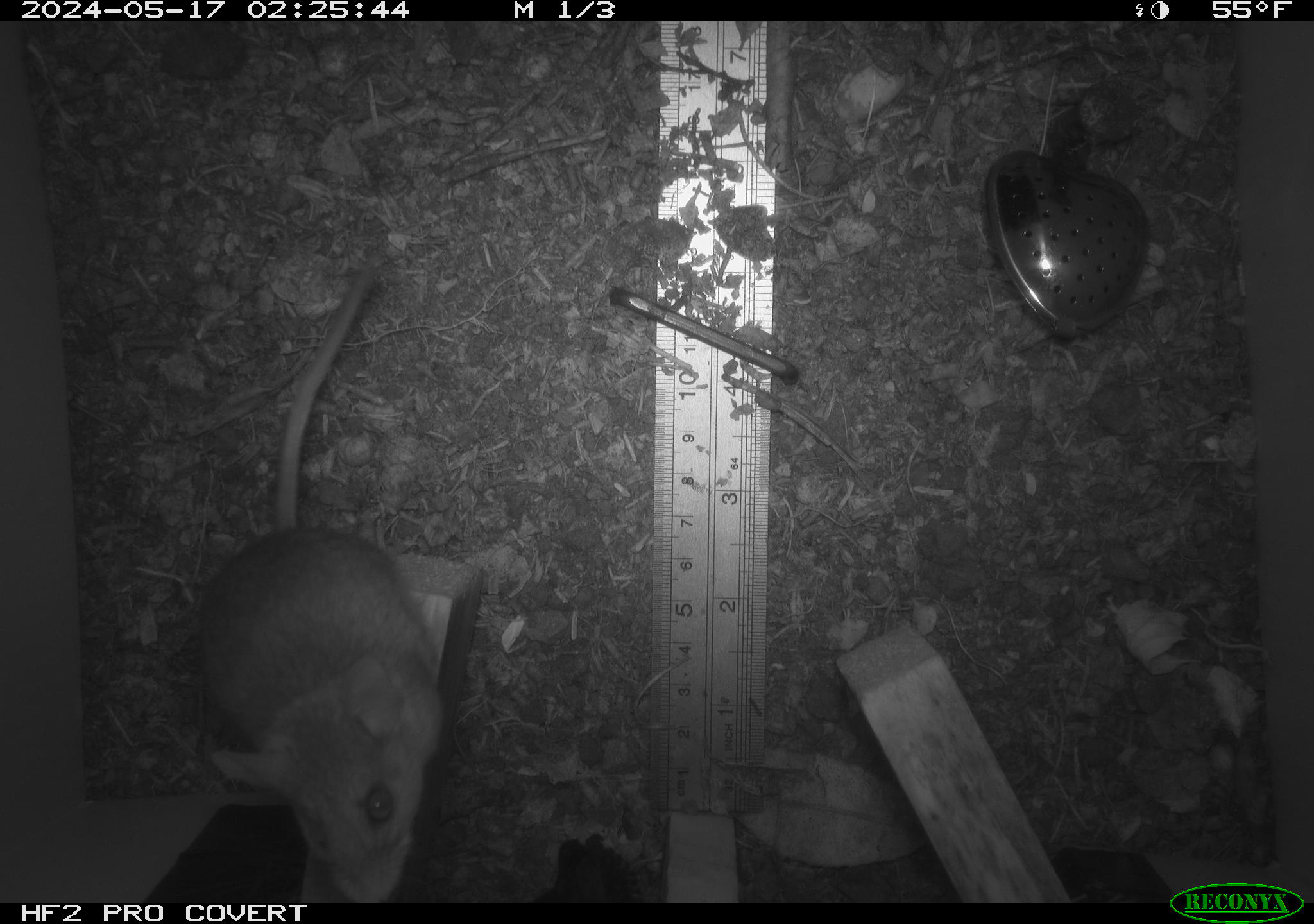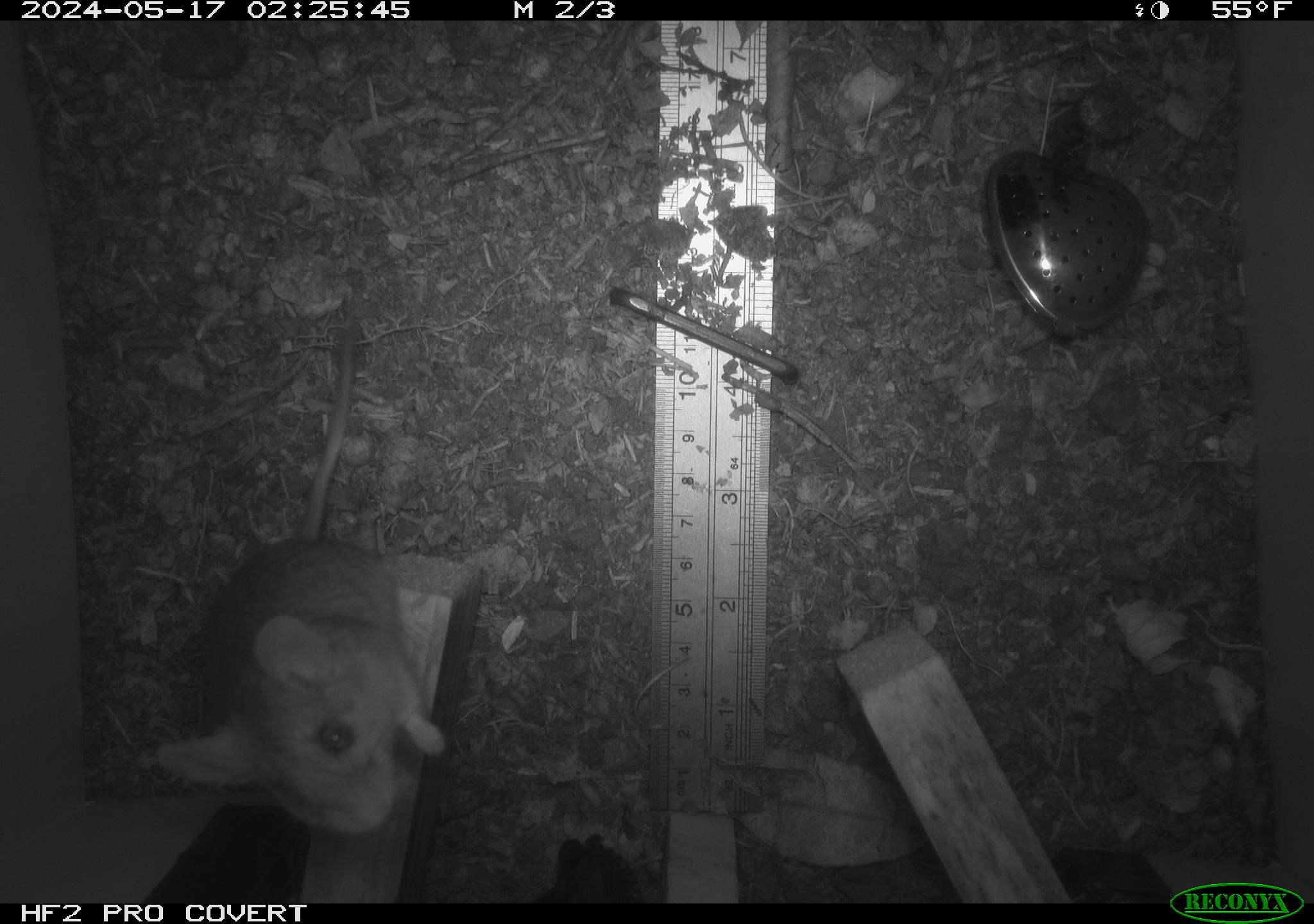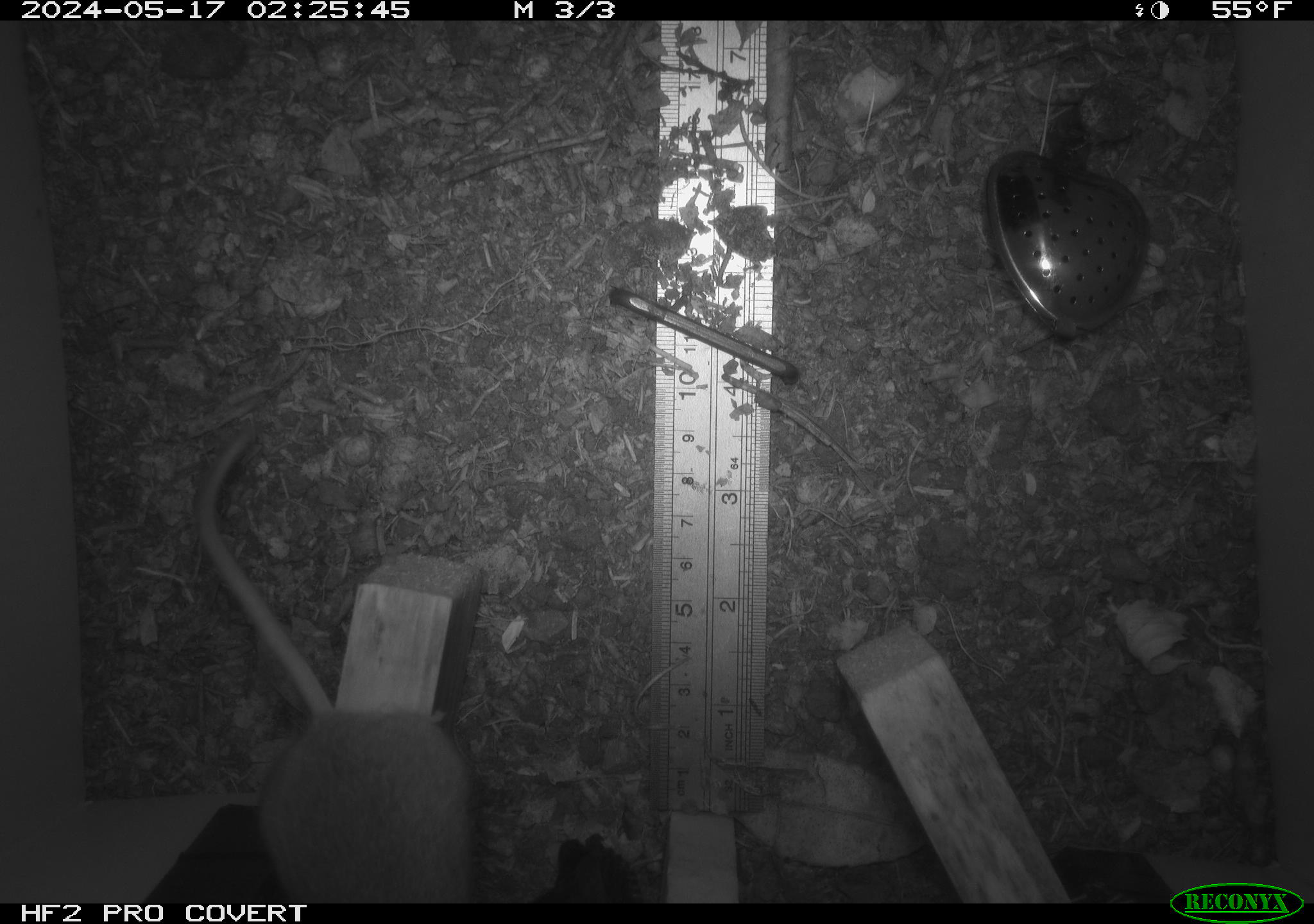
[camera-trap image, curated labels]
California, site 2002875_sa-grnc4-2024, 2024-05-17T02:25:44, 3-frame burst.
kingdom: Animalia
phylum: Chordata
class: Mammalia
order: Rodentia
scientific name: Rodentia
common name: rodent